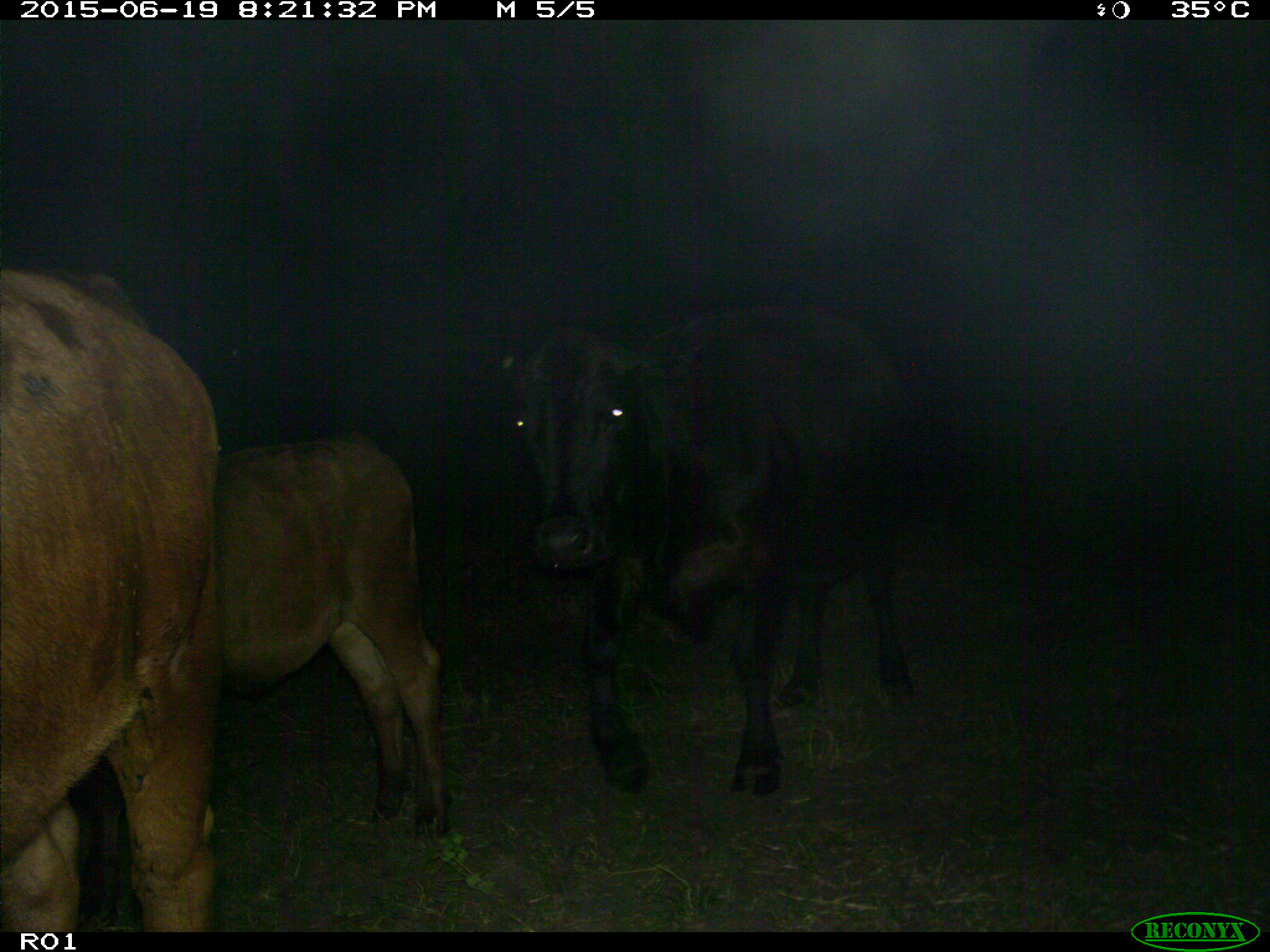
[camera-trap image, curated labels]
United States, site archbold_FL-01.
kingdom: Animalia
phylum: Chordata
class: Mammalia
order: Artiodactyla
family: Bovidae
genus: Bos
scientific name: Bos taurus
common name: domestic cow